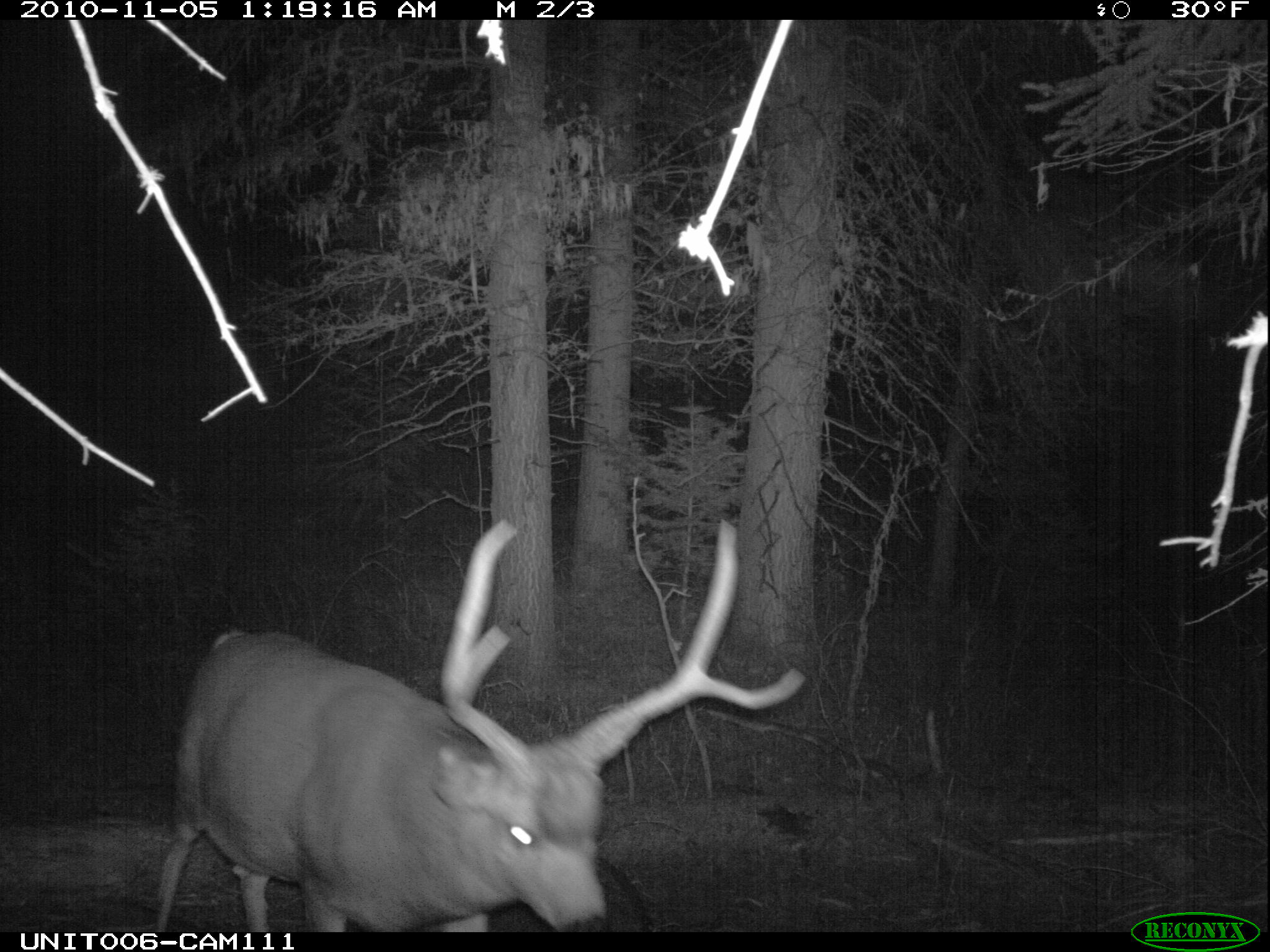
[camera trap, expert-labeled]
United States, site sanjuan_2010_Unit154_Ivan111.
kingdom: Animalia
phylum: Chordata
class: Mammalia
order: Artiodactyla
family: Cervidae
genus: Odocoileus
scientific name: Odocoileus hemionus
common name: mule deer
Odocoileus hemionus (mule deer).